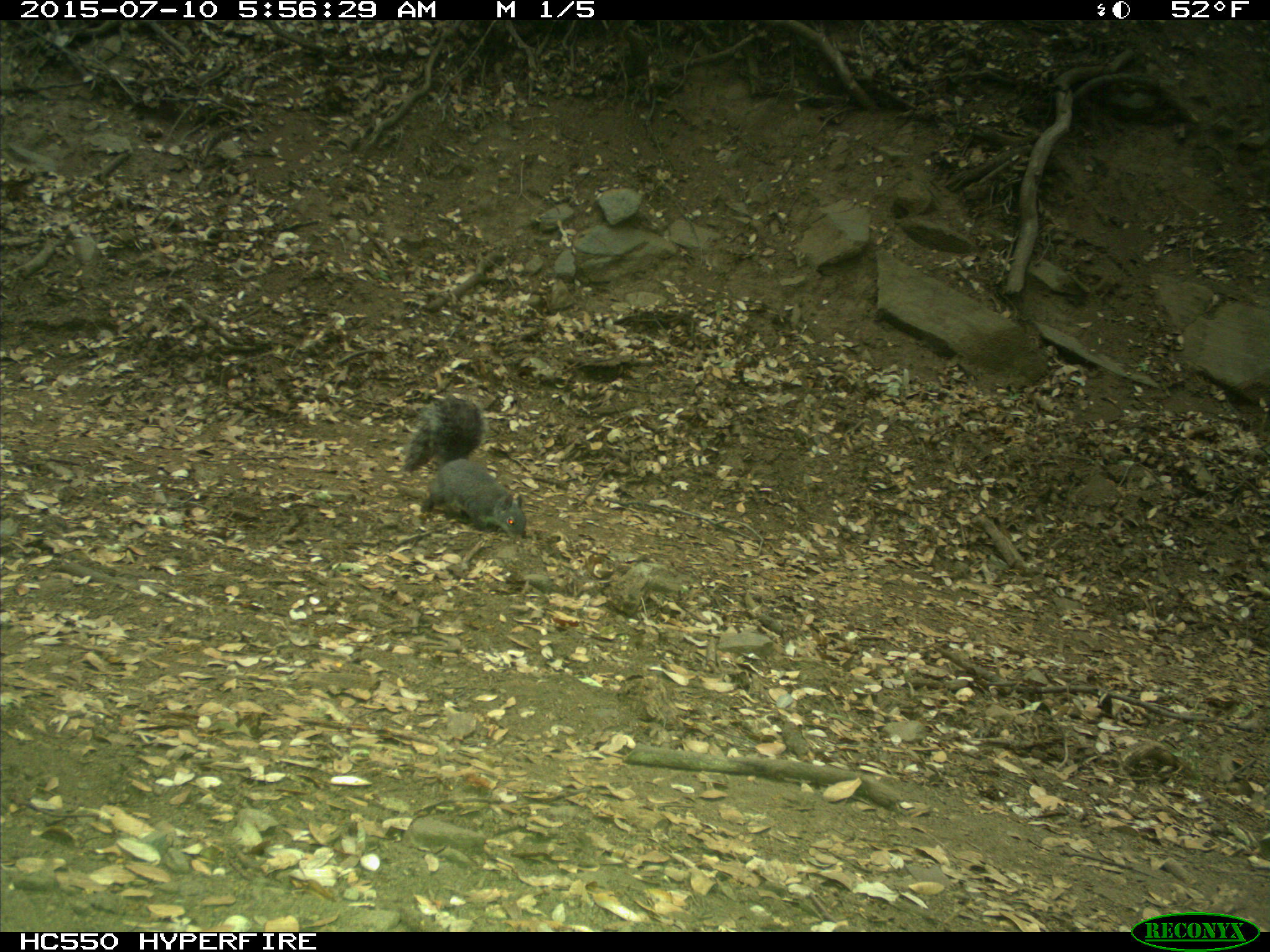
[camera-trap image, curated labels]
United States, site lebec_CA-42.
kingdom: Animalia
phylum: Chordata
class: Mammalia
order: Rodentia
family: Sciuridae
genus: Sciurus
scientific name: Sciurus carolinensis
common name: eastern gray squirrel